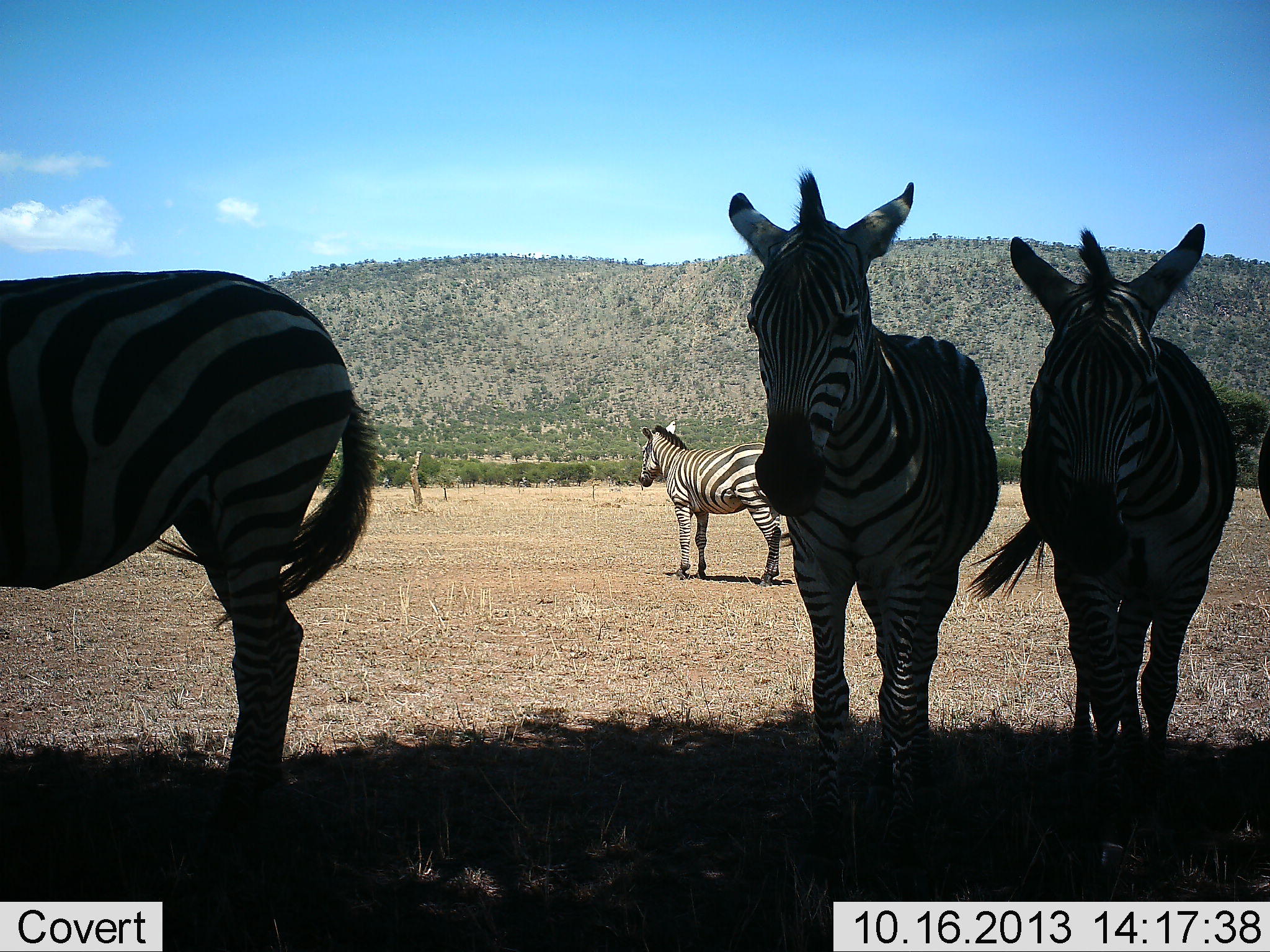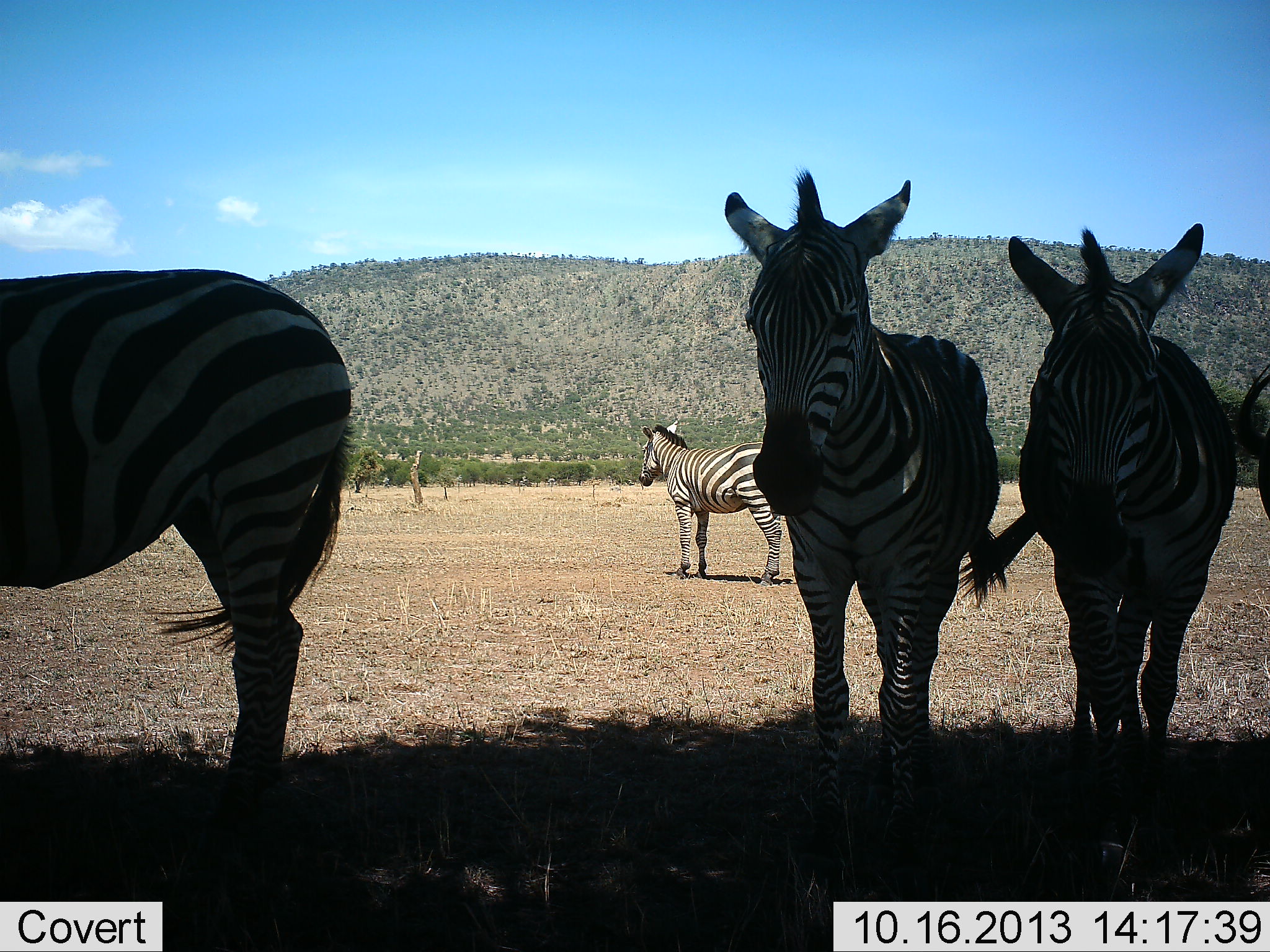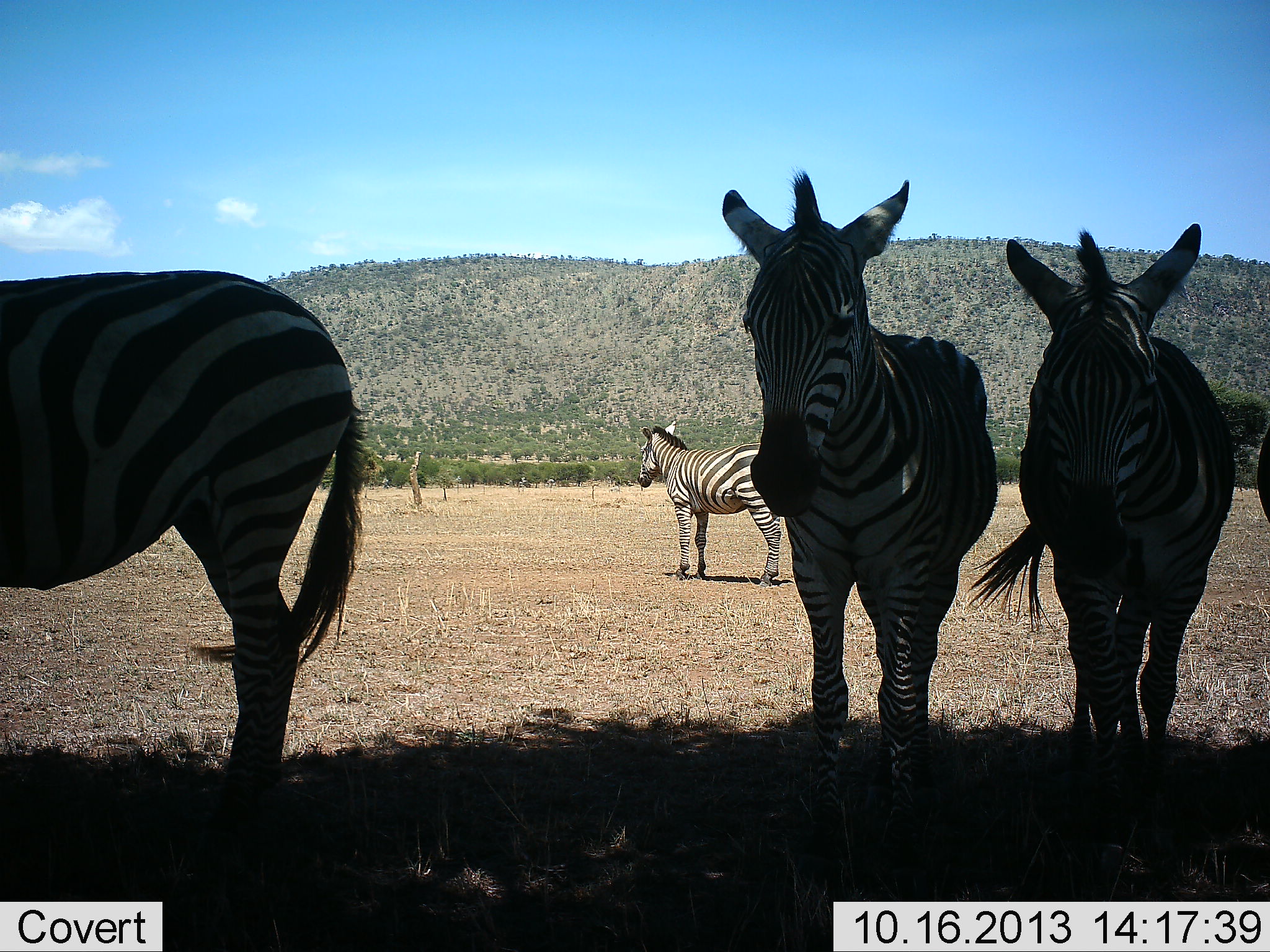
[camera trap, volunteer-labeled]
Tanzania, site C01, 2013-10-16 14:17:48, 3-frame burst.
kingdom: Animalia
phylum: Chordata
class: Mammalia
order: Perissodactyla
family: Equidae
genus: Equus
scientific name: Equus quagga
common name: plains zebra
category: zebra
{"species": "zebra (plains zebra) (Equus quagga)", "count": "5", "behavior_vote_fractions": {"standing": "95%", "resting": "15%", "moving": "5%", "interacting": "2%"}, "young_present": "0%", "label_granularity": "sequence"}